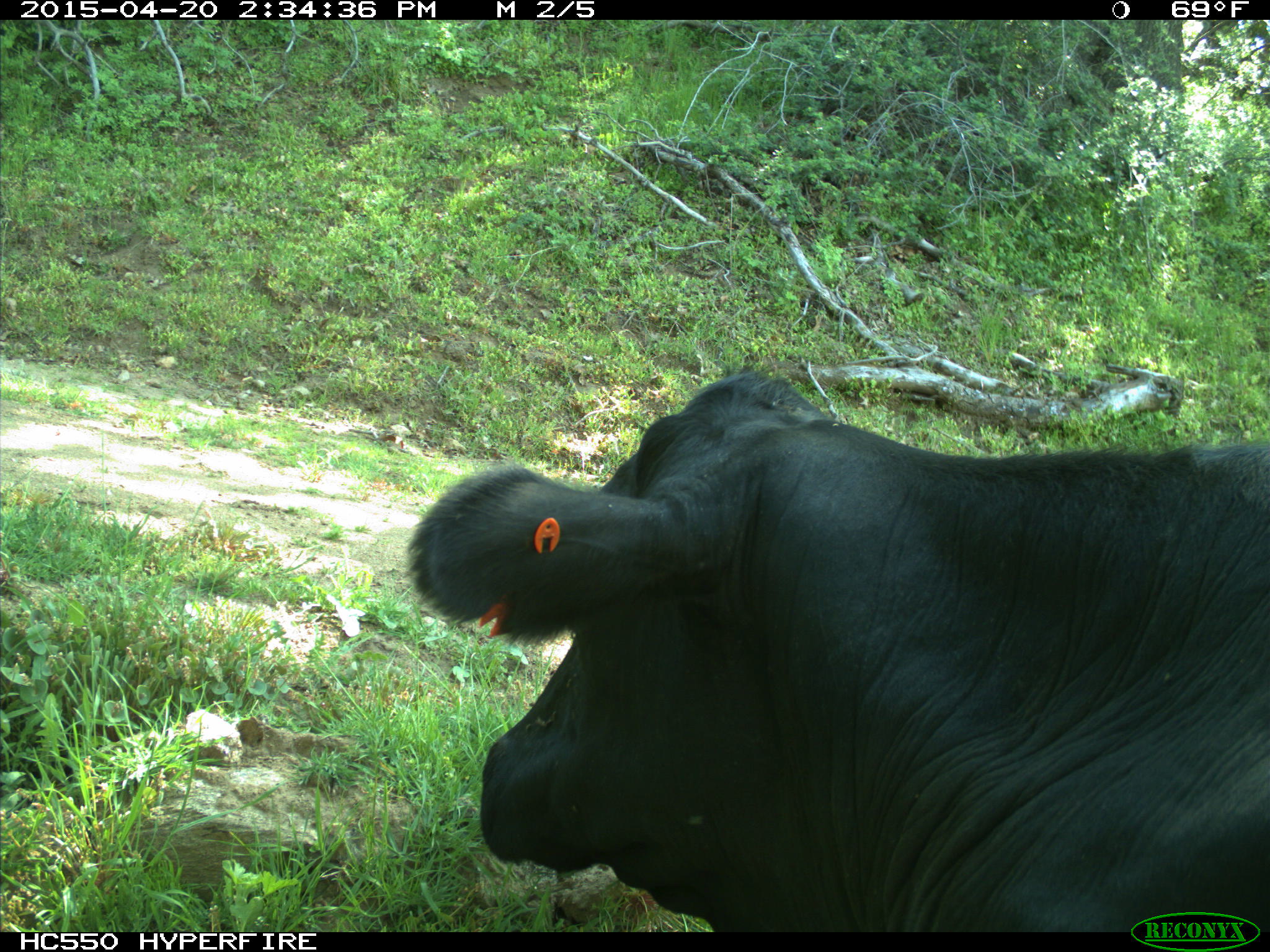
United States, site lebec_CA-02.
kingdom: Animalia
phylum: Chordata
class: Mammalia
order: Artiodactyla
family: Bovidae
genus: Bos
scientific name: Bos taurus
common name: domestic cow